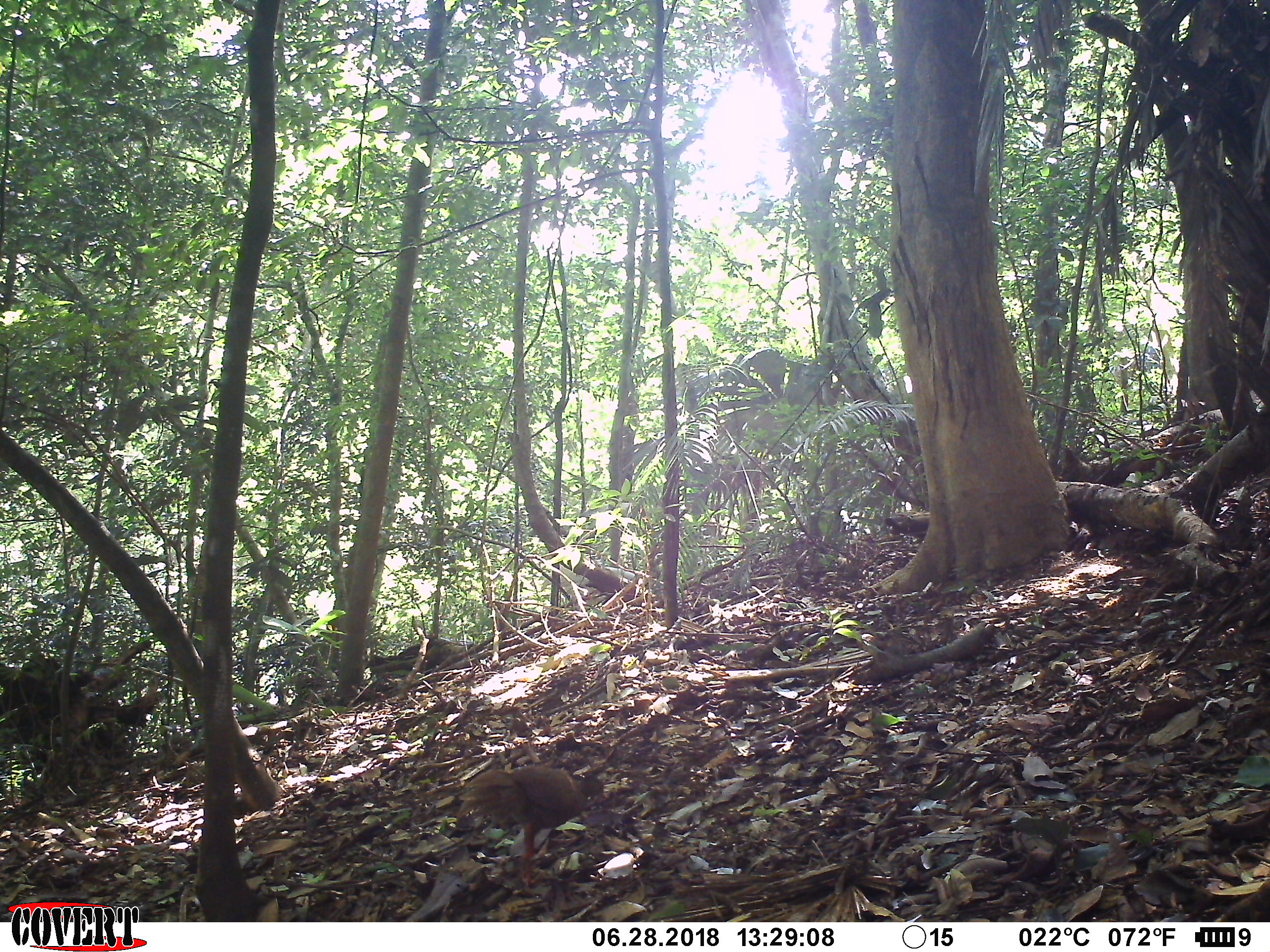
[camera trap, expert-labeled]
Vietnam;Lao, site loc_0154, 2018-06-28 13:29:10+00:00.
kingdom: Animalia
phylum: Chordata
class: Aves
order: Galliformes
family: Phasianidae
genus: Lophura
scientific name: Lophura nycthemera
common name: silver pheasant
Silver pheasant (Lophura nycthemera). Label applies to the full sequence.